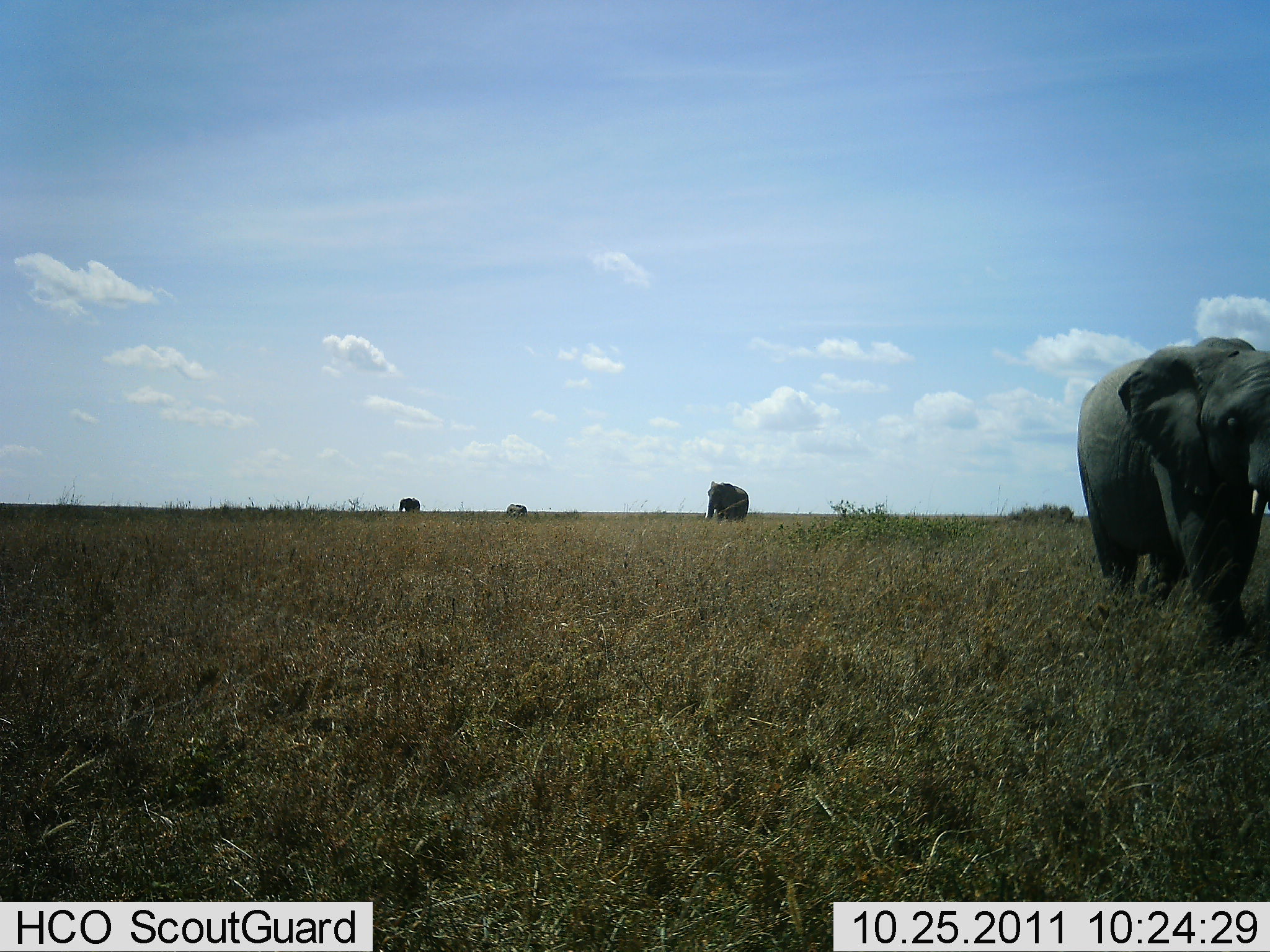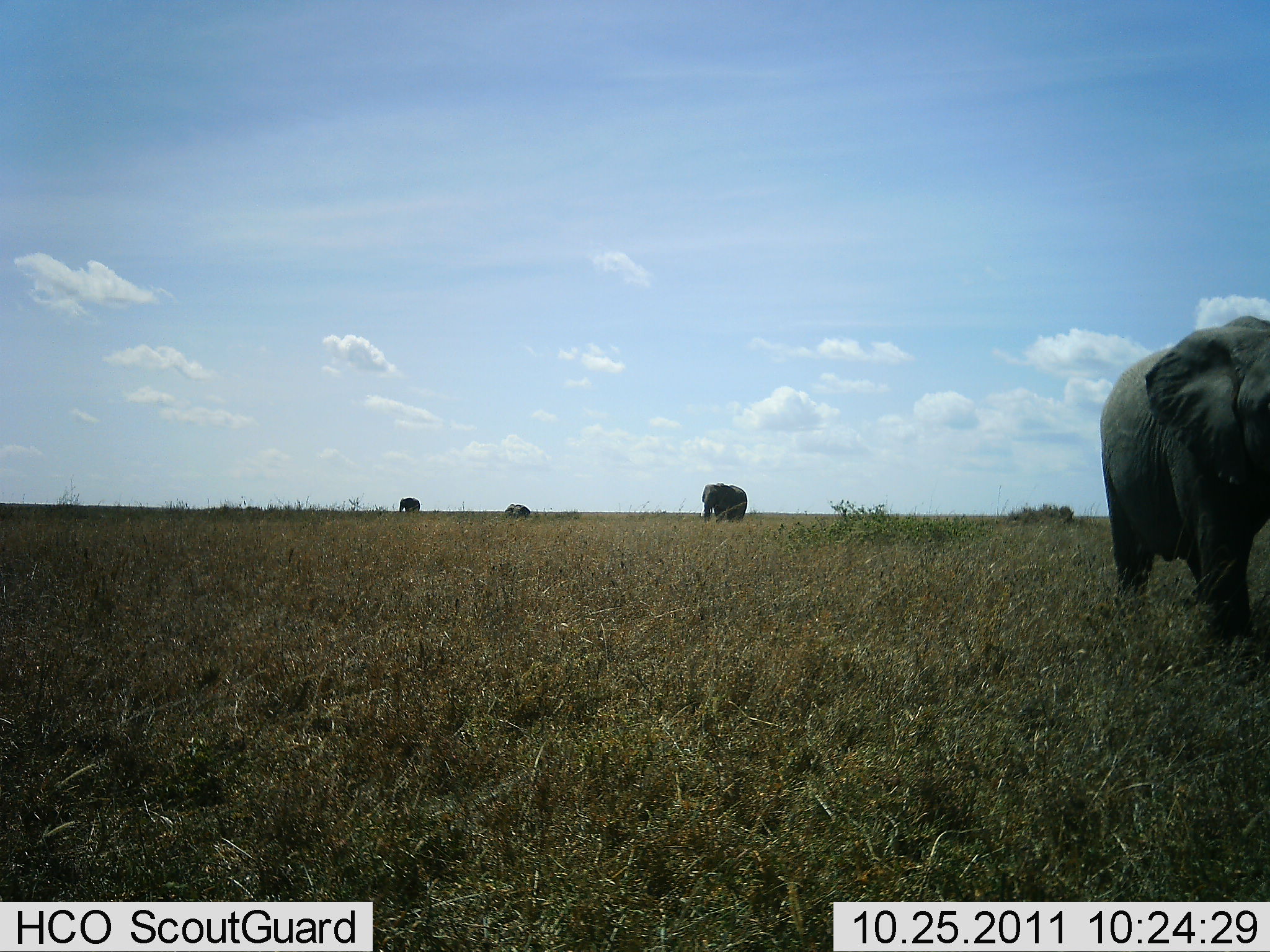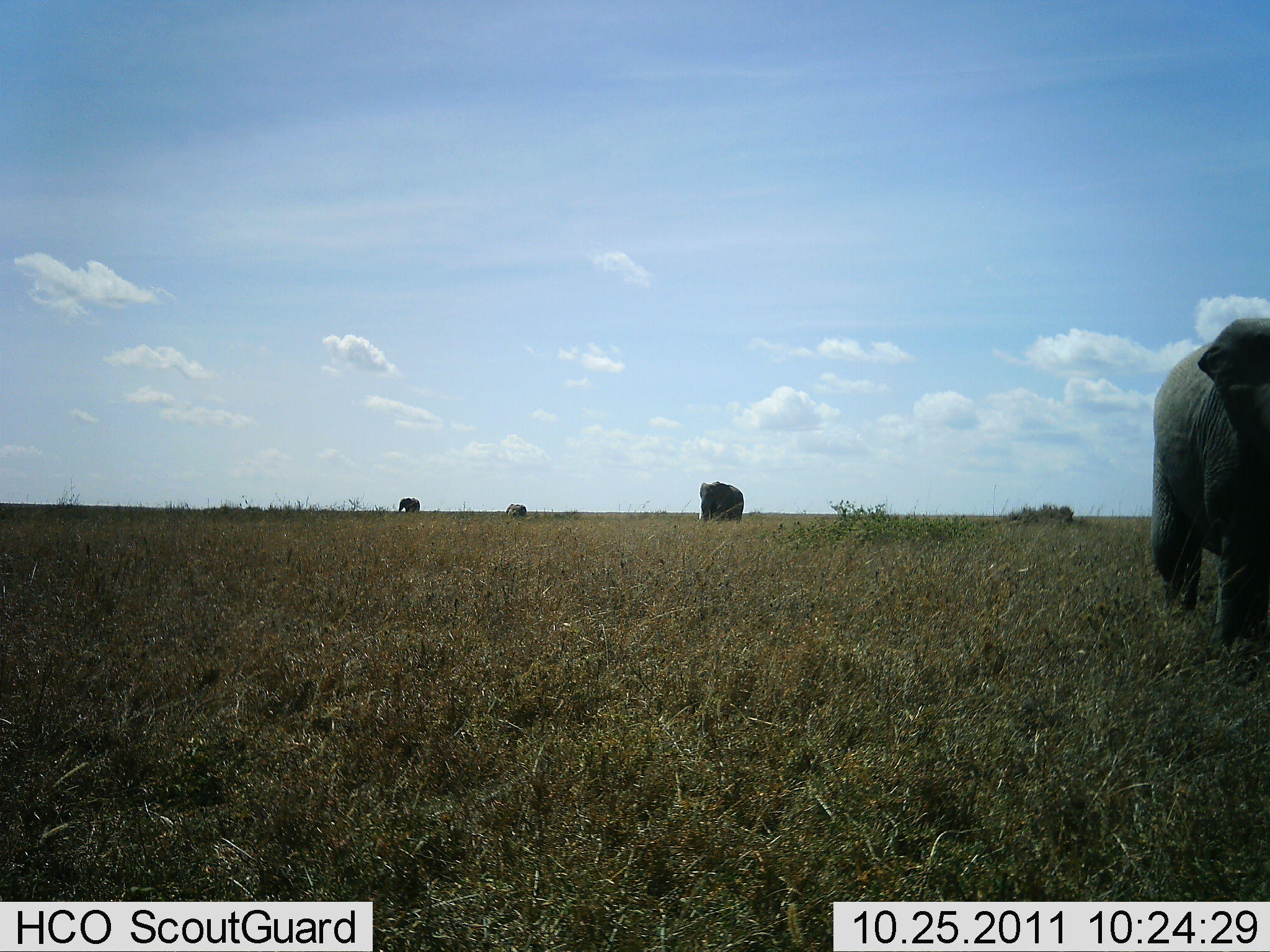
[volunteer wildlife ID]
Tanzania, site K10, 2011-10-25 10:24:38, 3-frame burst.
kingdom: Animalia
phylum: Chordata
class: Mammalia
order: Proboscidea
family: Elephantidae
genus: Loxodonta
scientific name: Loxodonta africana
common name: african bush elephant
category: elephant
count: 4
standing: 50%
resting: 0%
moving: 92%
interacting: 0%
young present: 8%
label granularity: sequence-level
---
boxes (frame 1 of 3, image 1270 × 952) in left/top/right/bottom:
animal: 1075/335/1270/664; 704/480/750/527; 398/496/421/514; 506/503/528/519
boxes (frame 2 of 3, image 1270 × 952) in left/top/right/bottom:
animal: 1098/314/1270/651; 701/482/748/528; 504/502/532/522; 399/496/421/514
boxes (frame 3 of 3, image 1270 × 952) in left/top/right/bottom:
animal: 1150/317/1270/677; 699/480/745/527; 398/496/421/515; 505/503/527/521